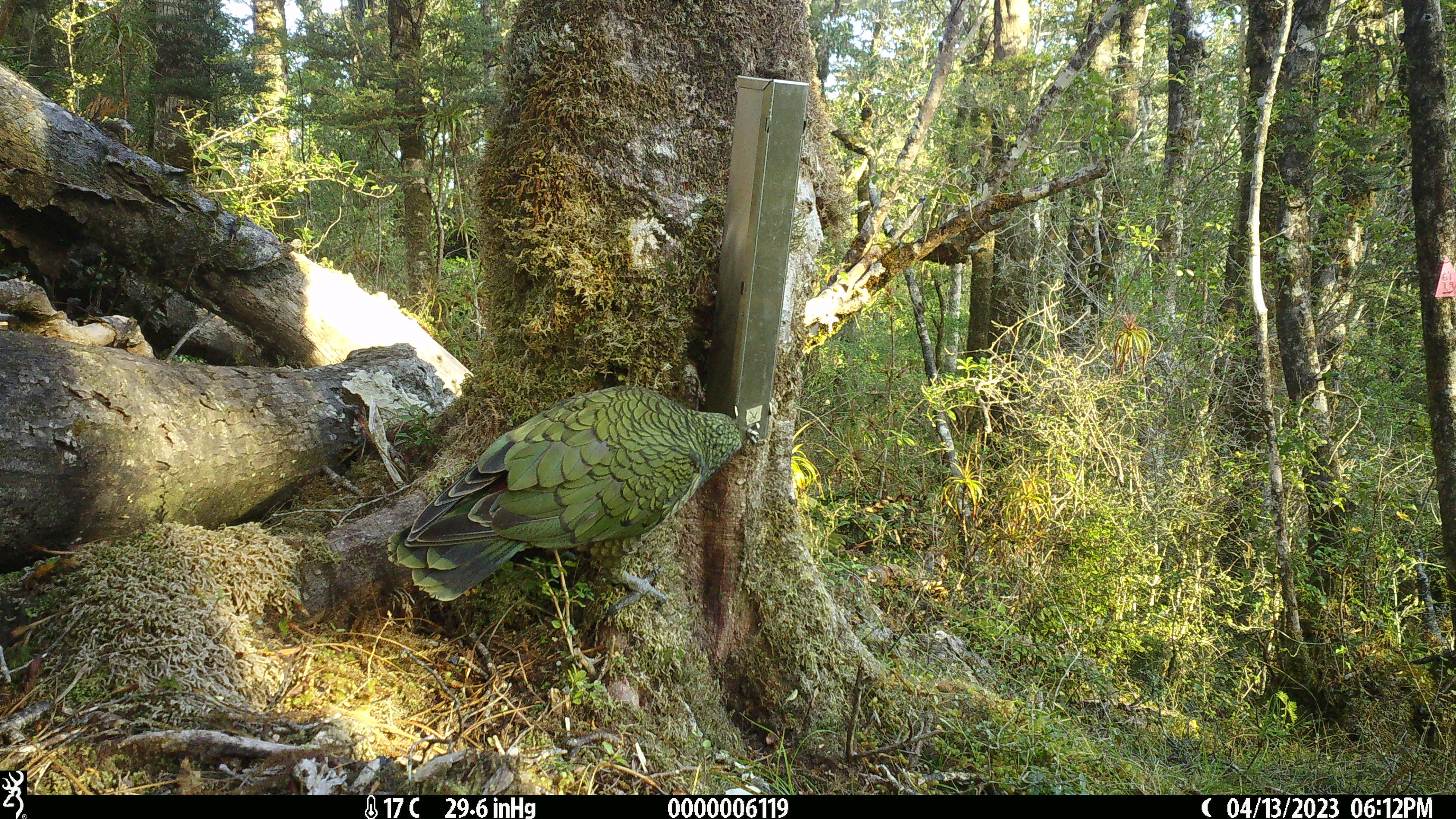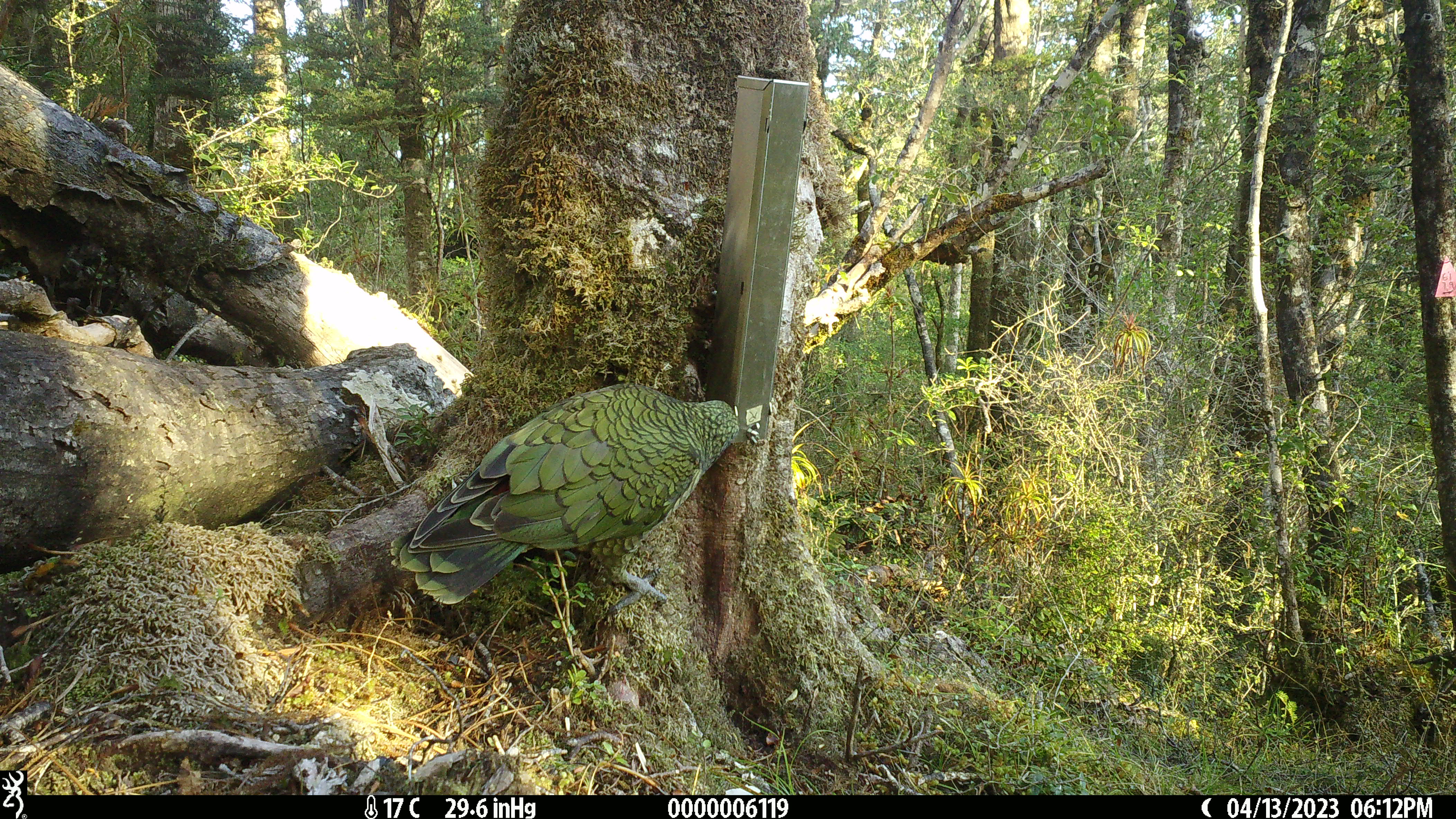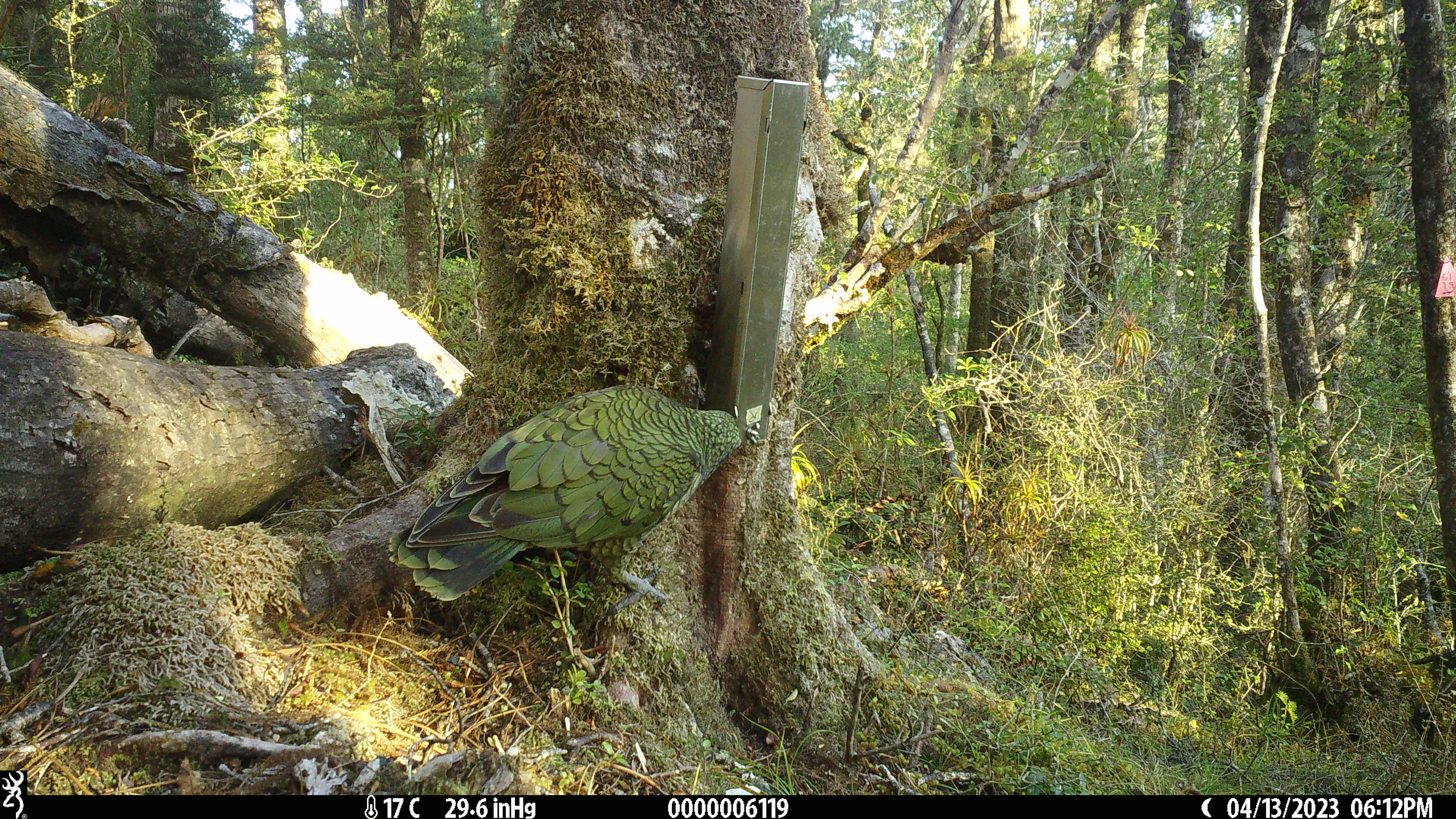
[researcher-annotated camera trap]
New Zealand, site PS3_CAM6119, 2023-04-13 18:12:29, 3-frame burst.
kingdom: Animalia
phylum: Chordata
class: Aves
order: Psittaciformes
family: Strigopidae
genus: Nestor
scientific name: Nestor notabilis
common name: kea